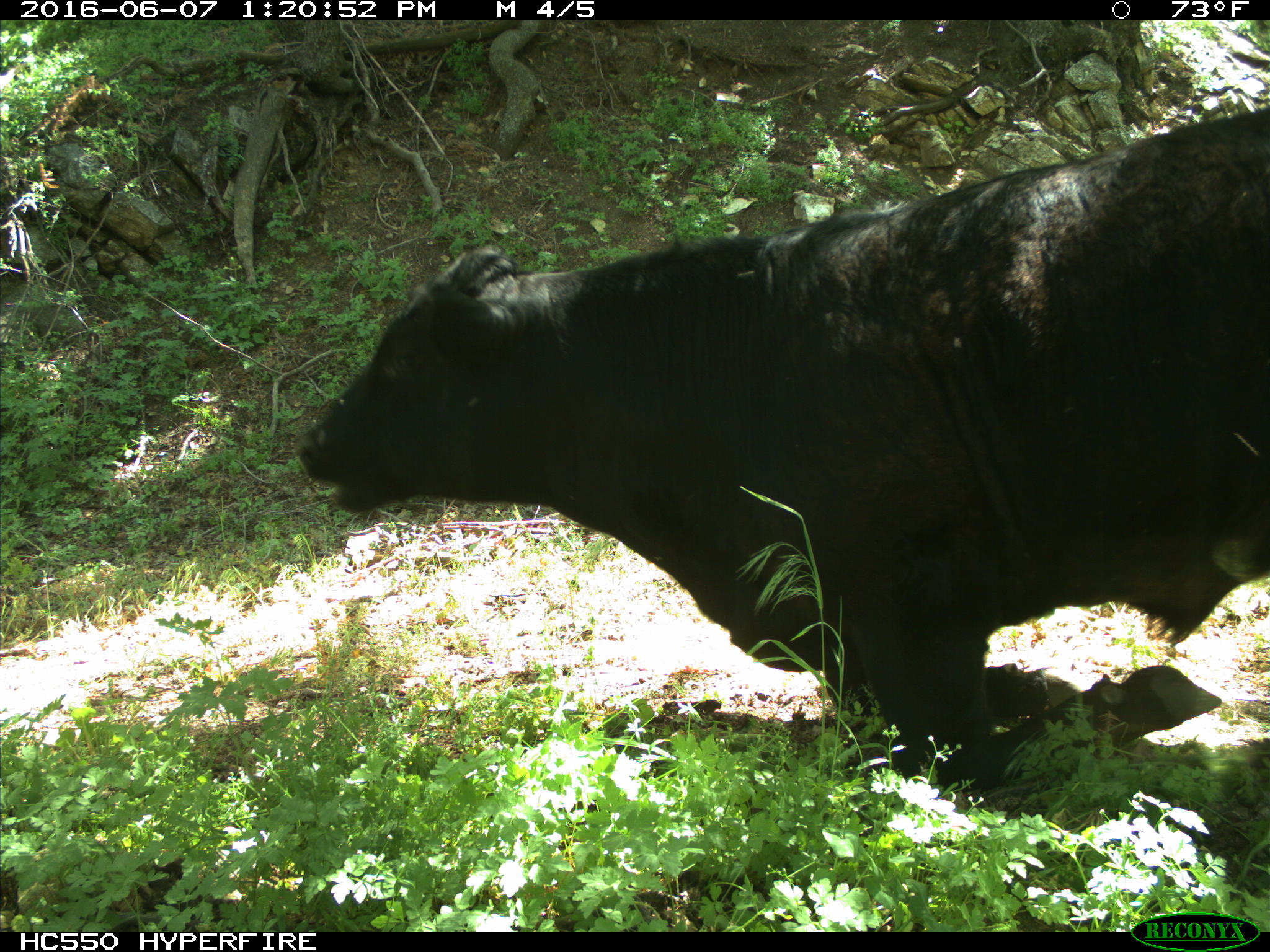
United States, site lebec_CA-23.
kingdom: Animalia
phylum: Chordata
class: Mammalia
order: Artiodactyla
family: Bovidae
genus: Bos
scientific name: Bos taurus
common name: domestic cow